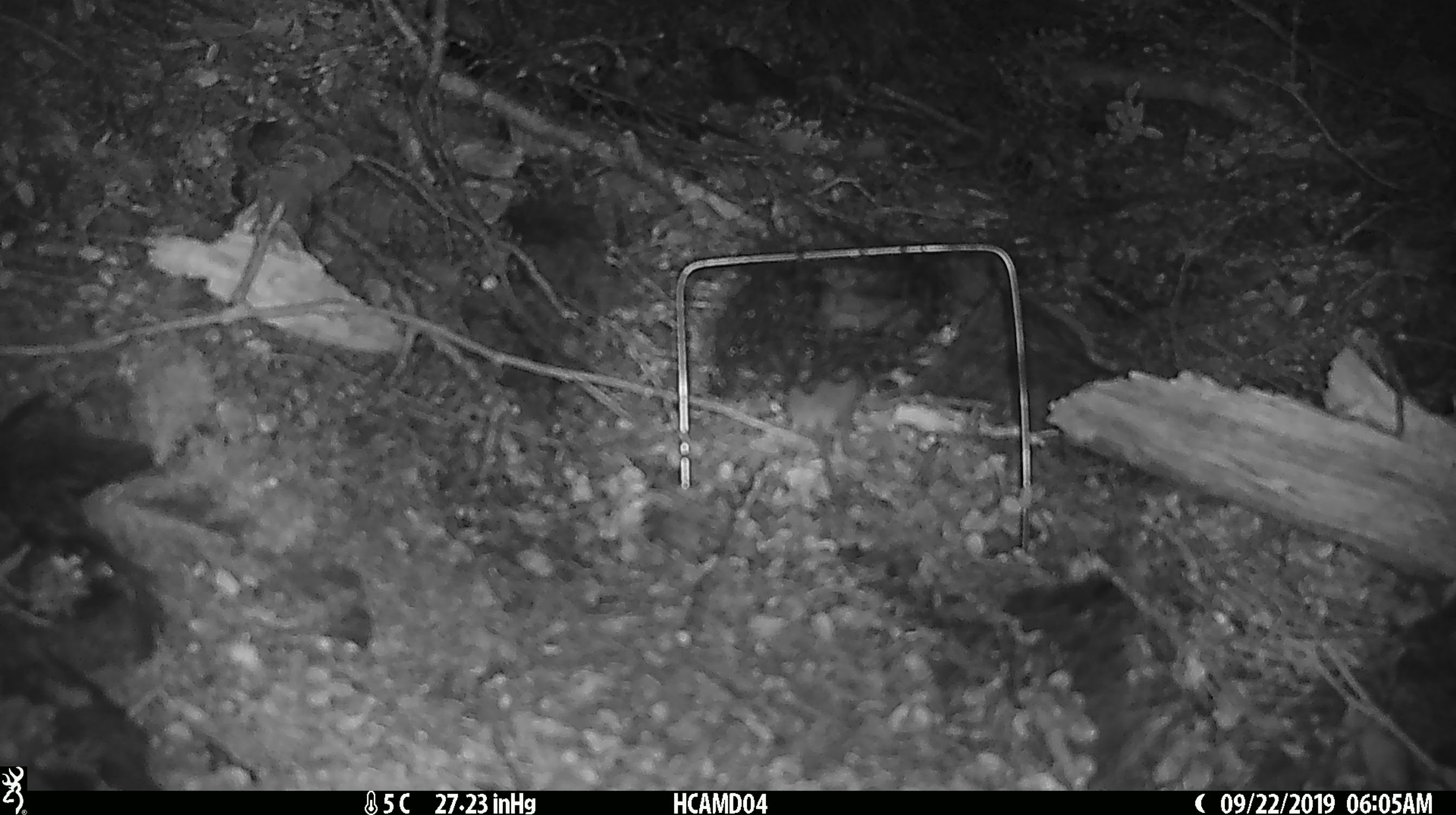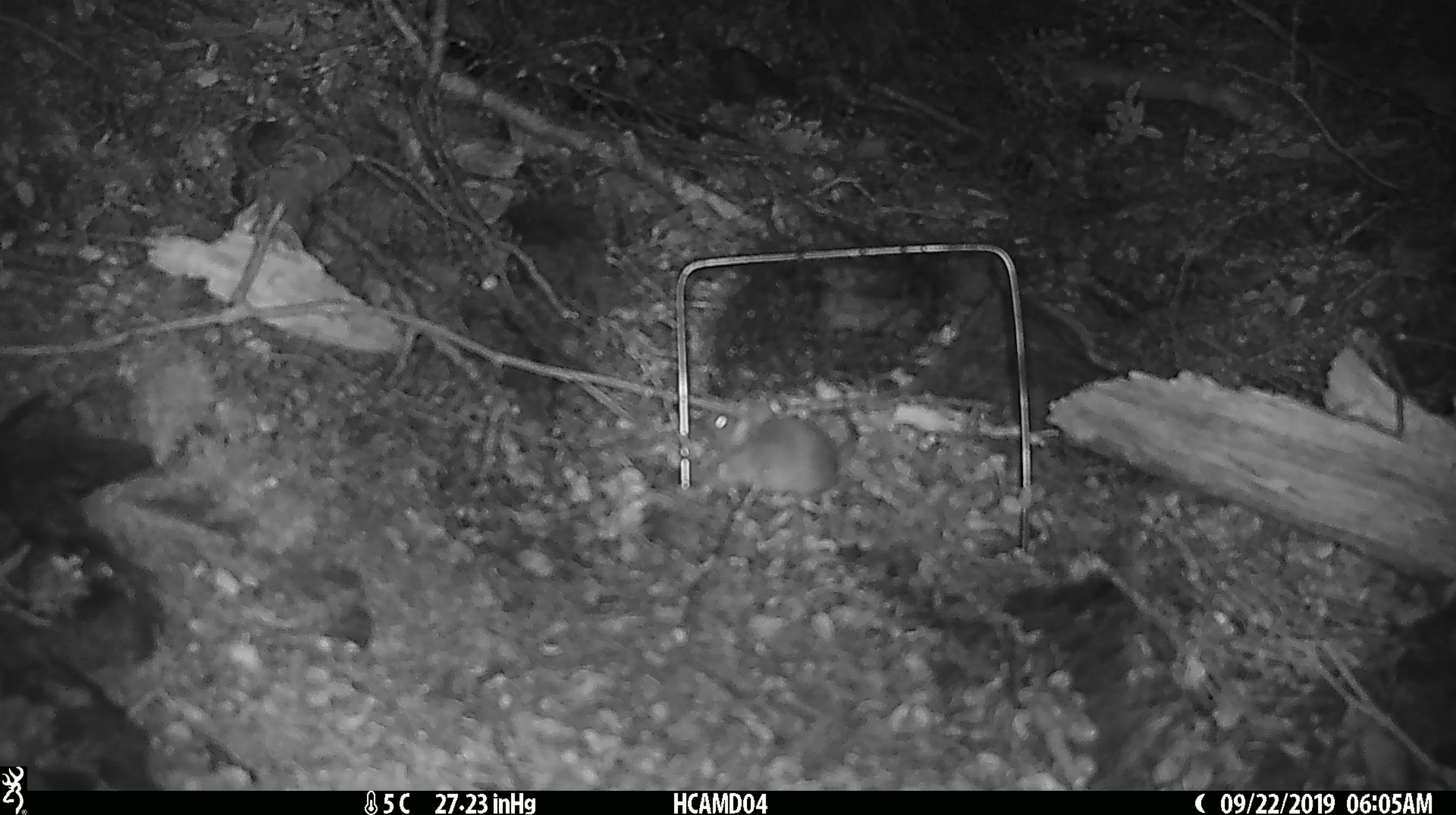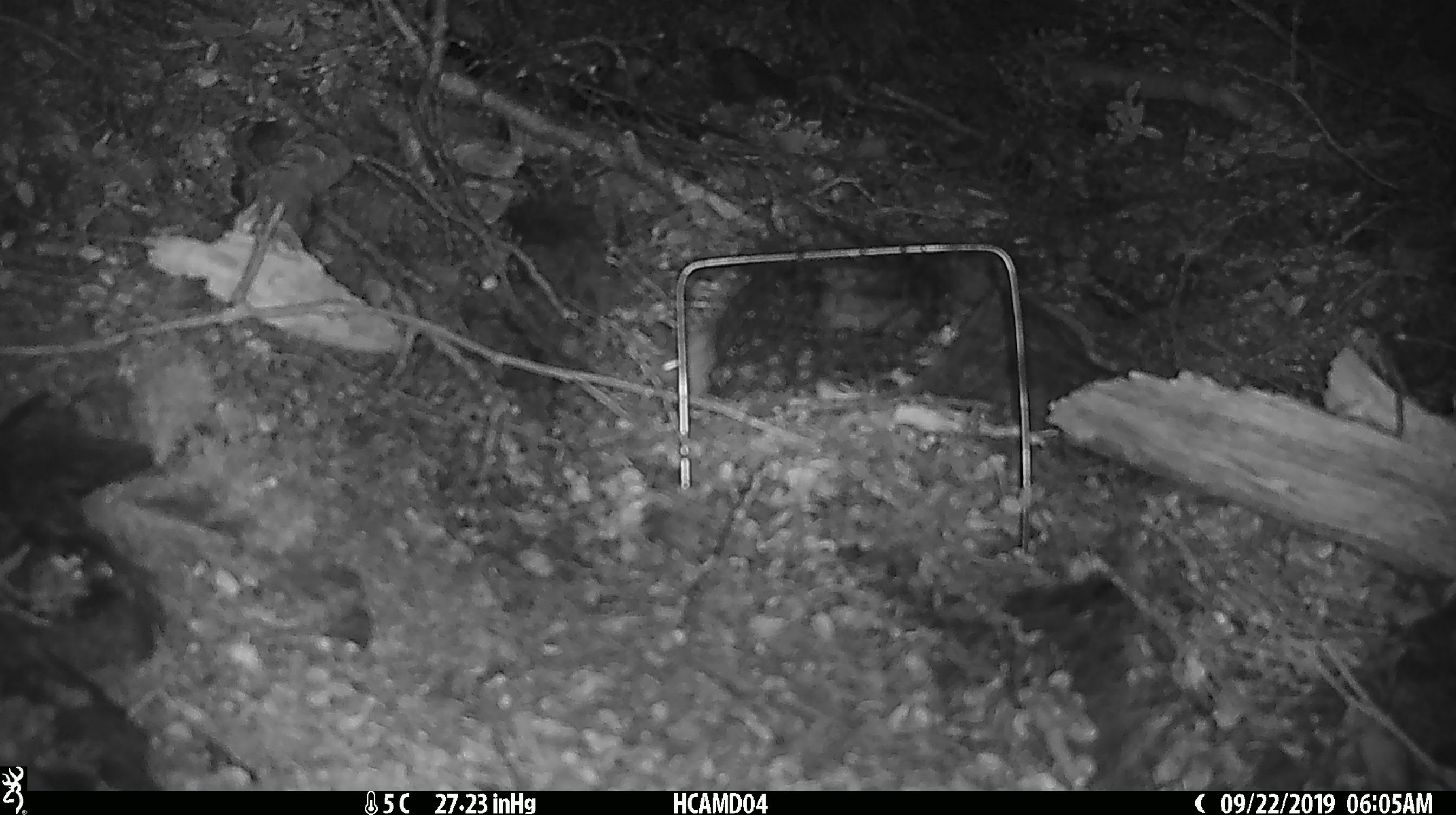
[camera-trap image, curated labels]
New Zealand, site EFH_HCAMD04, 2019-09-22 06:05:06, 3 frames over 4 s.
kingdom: Animalia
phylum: Chordata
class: Mammalia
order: Rodentia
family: Muridae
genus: Mus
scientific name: Mus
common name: mouse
Mouse (Mus).